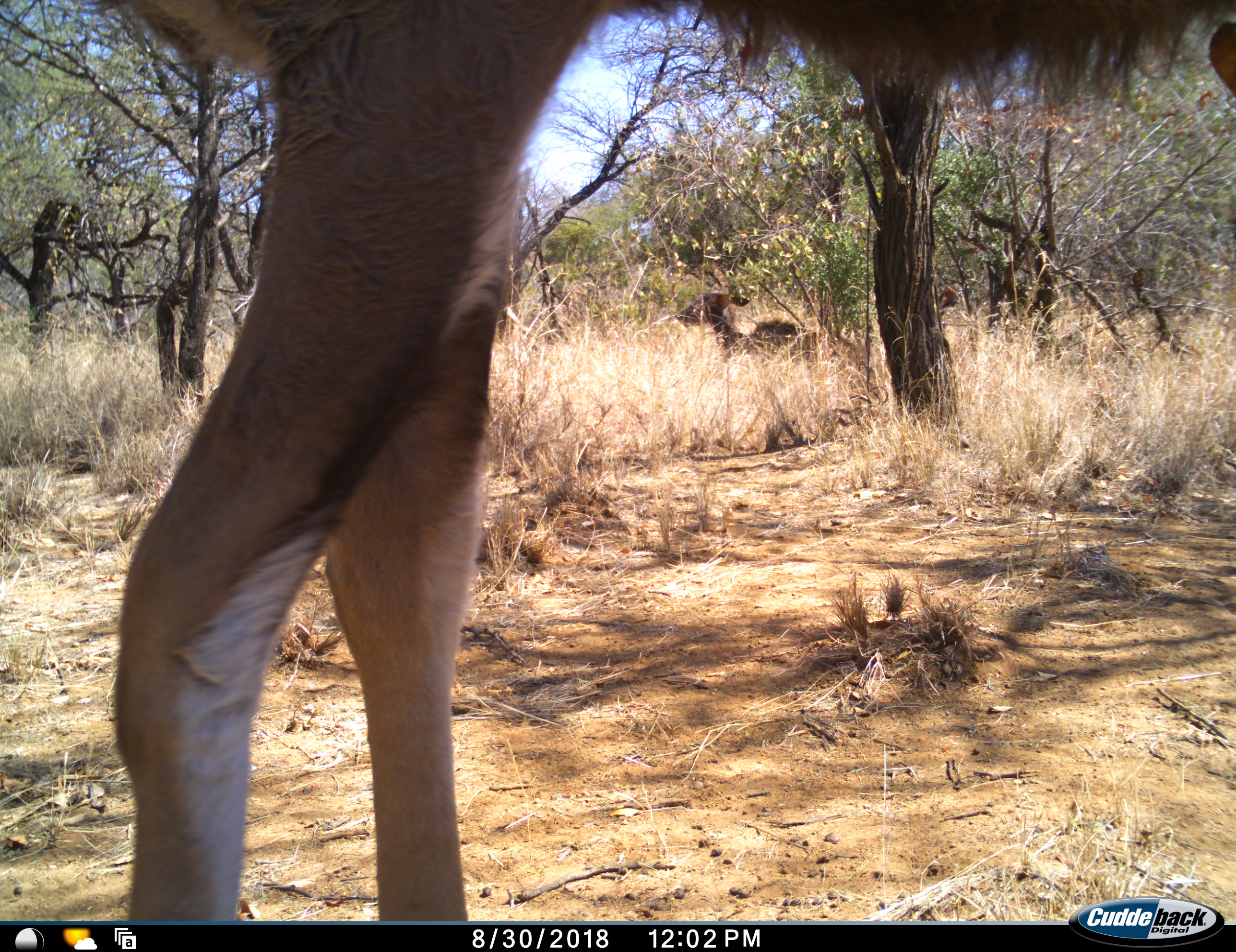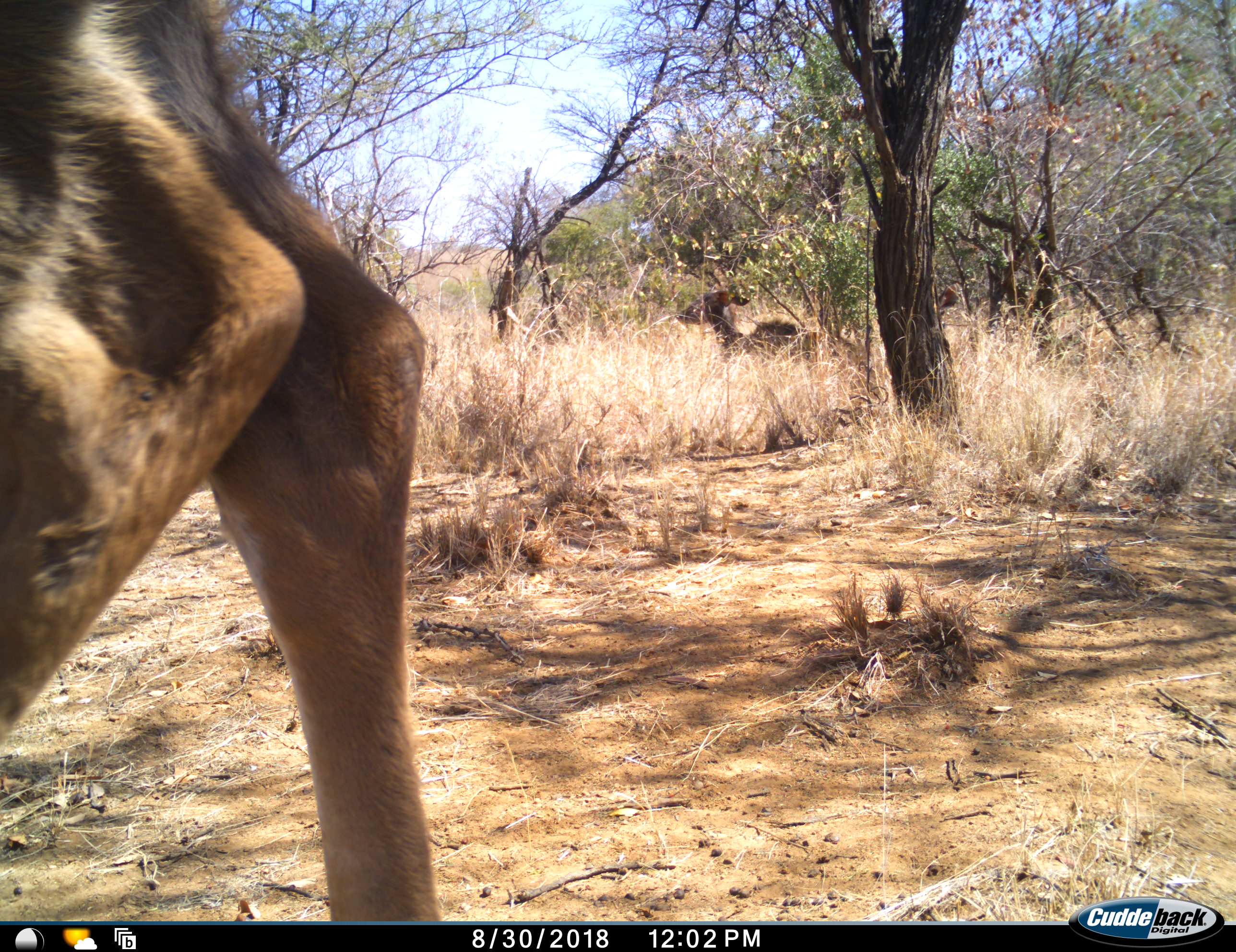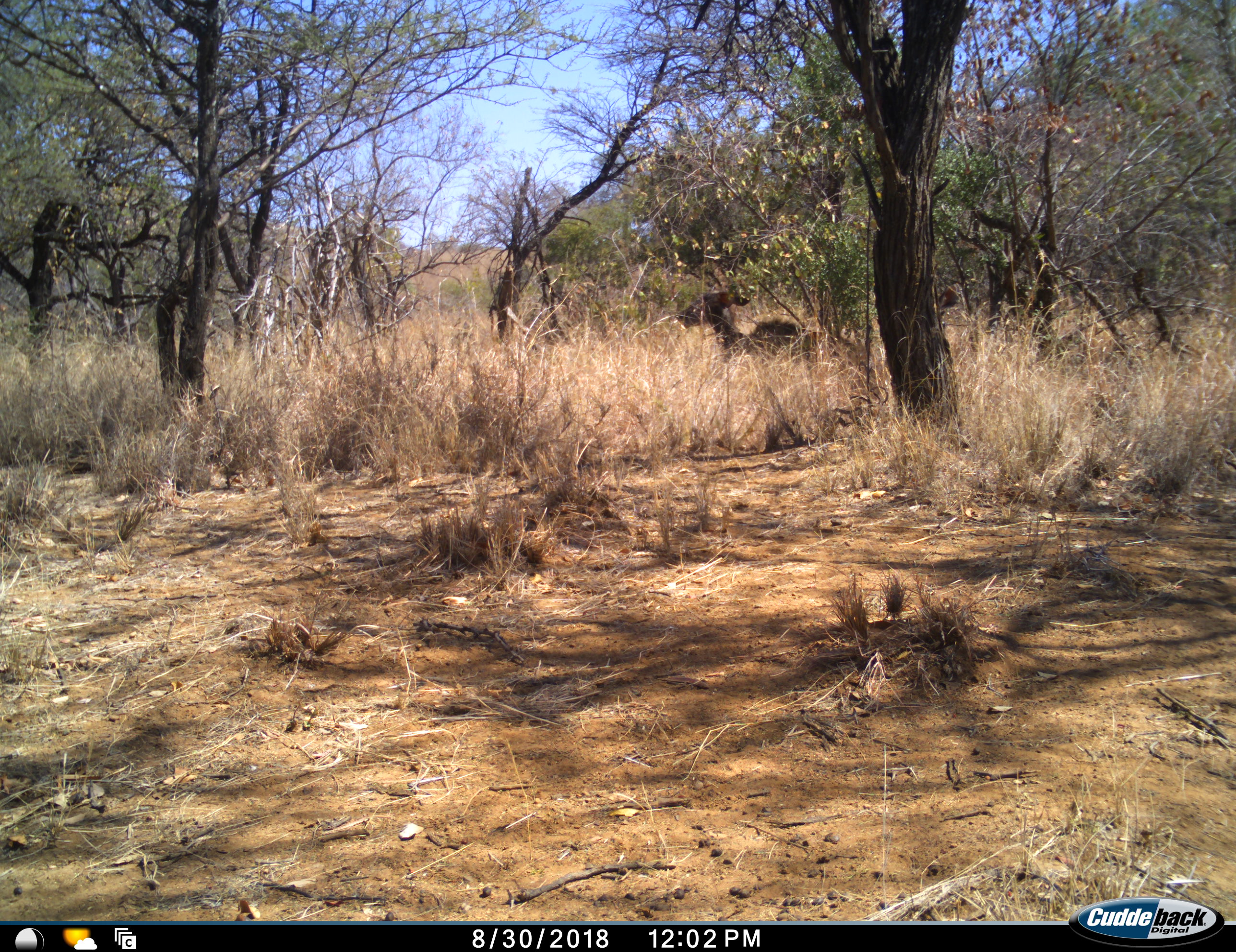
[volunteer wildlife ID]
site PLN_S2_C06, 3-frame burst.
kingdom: Animalia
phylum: Chordata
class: Mammalia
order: Artiodactyla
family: Bovidae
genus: Tragelaphus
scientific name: Tragelaphus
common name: kudu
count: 2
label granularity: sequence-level